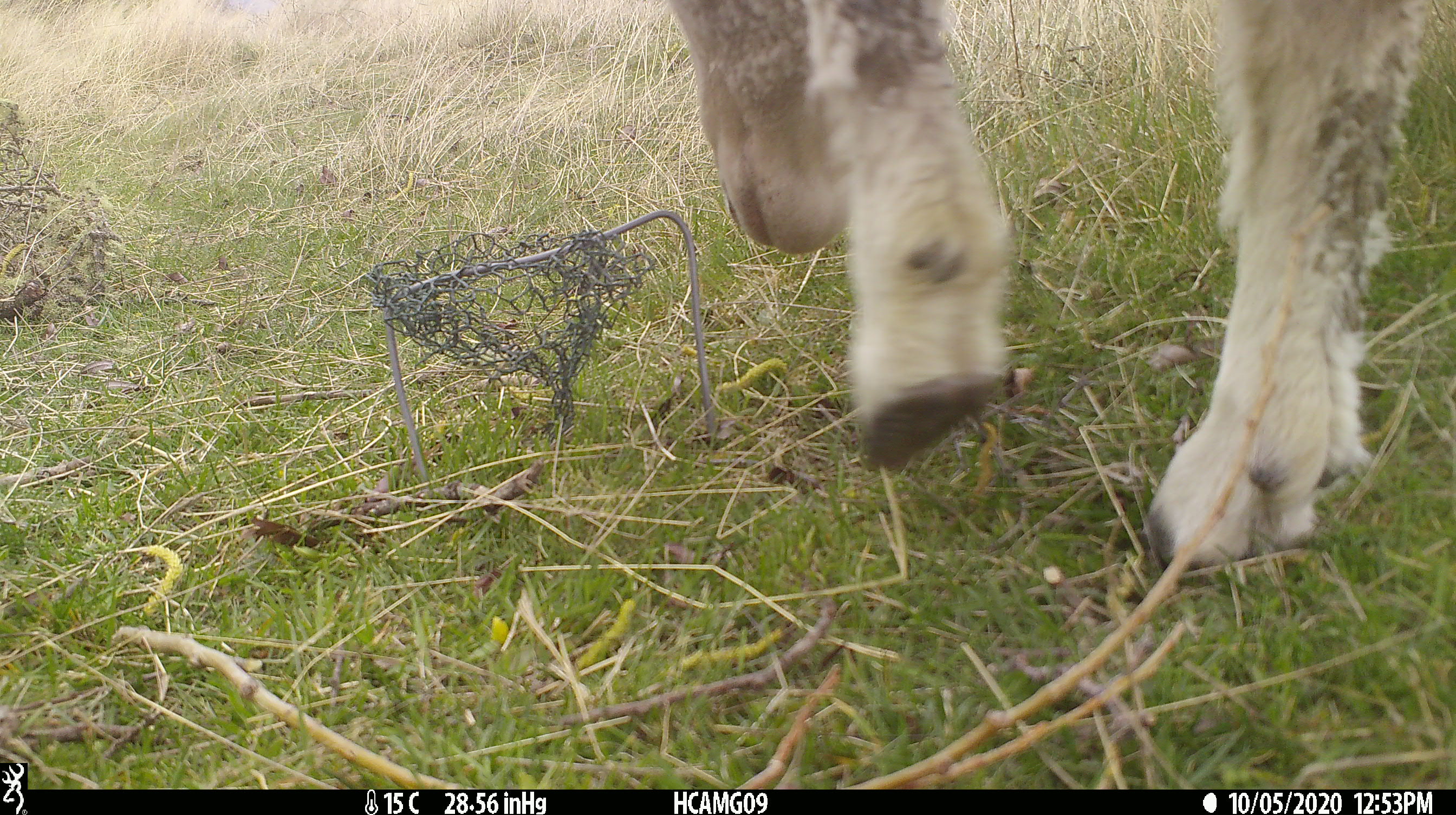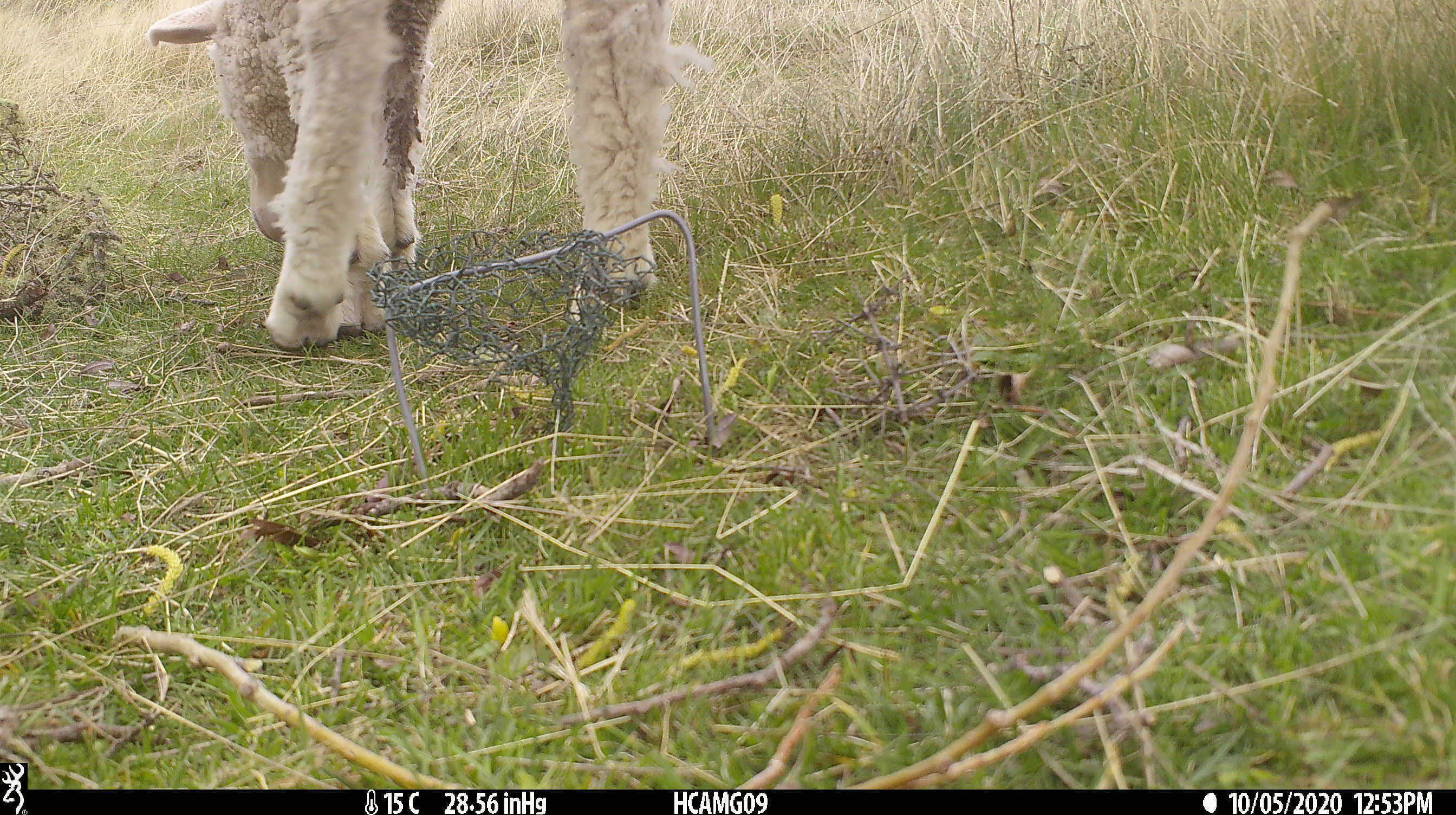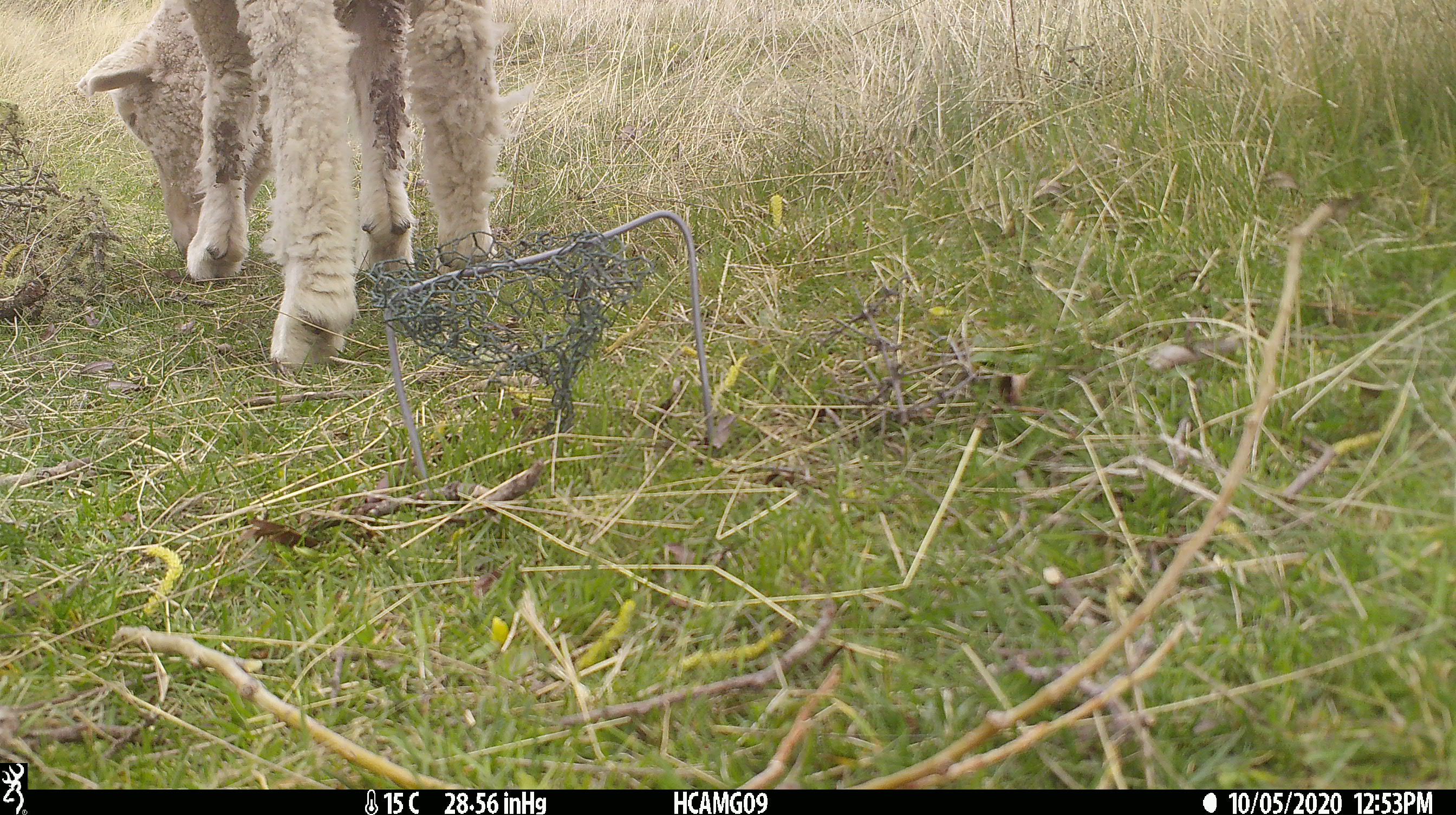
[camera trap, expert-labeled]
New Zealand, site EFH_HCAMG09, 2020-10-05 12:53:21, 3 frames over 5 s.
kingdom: Animalia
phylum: Chordata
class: Mammalia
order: Artiodactyla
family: Bovidae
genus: Ovis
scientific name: Ovis aries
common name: domestic sheep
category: sheep